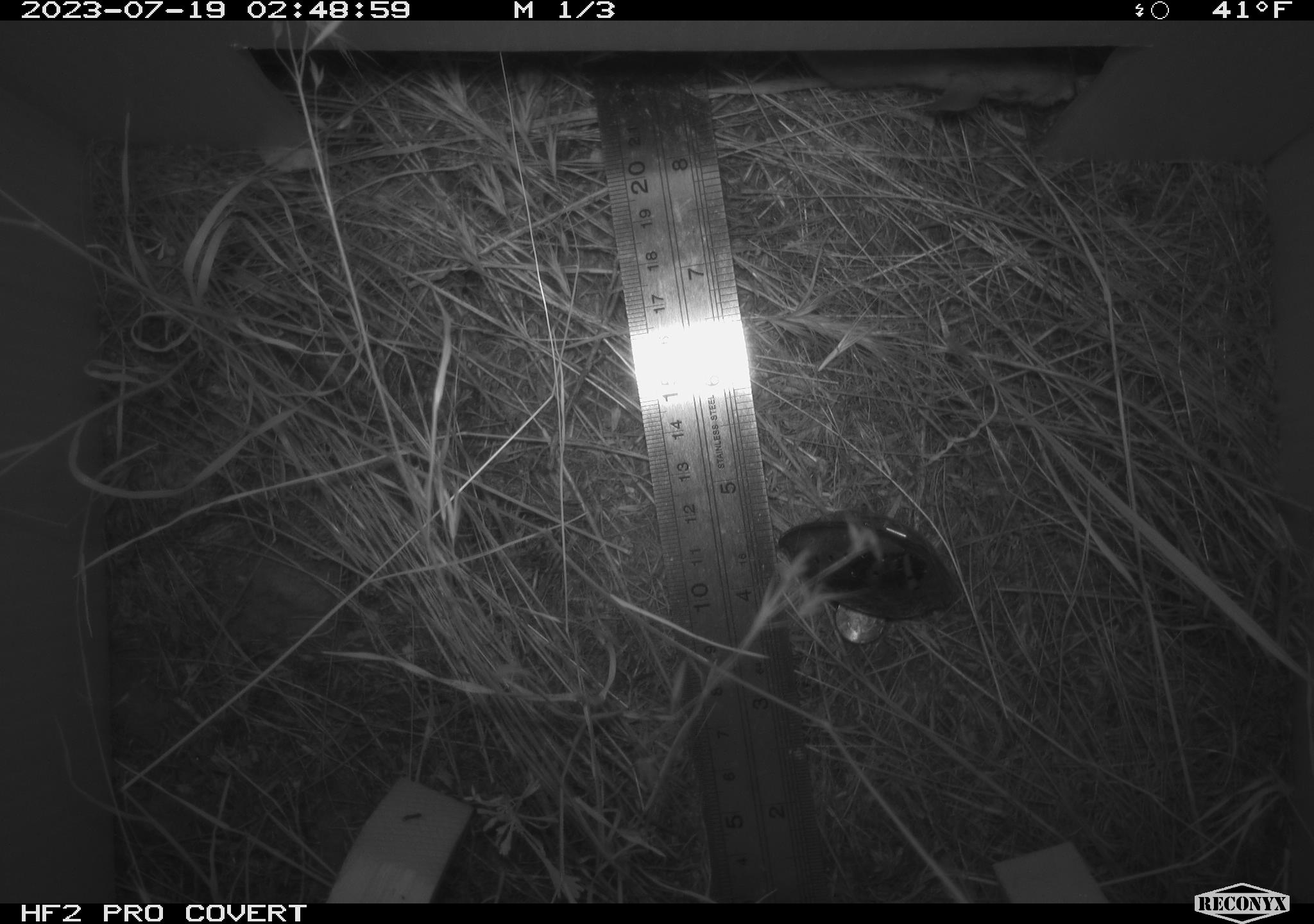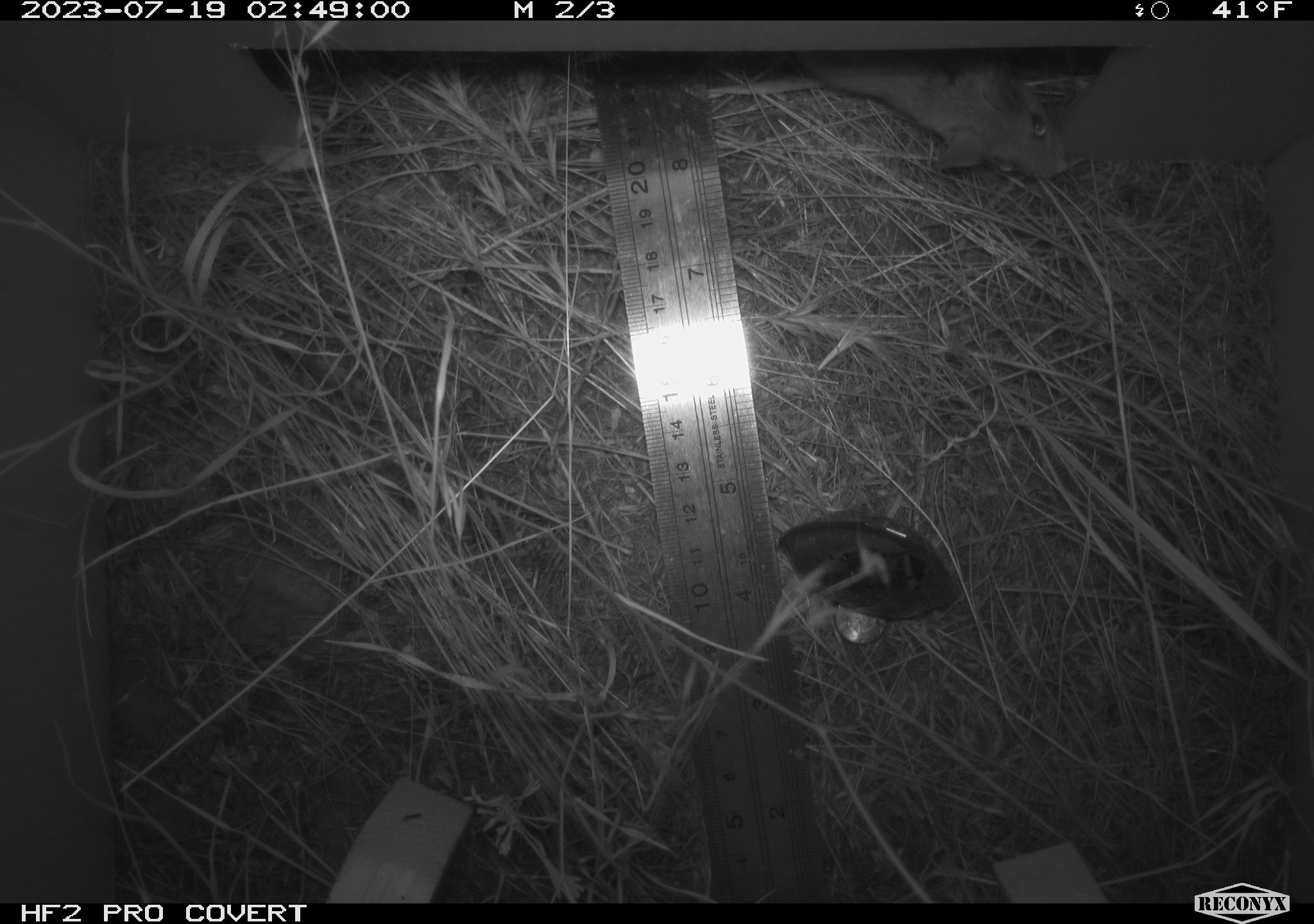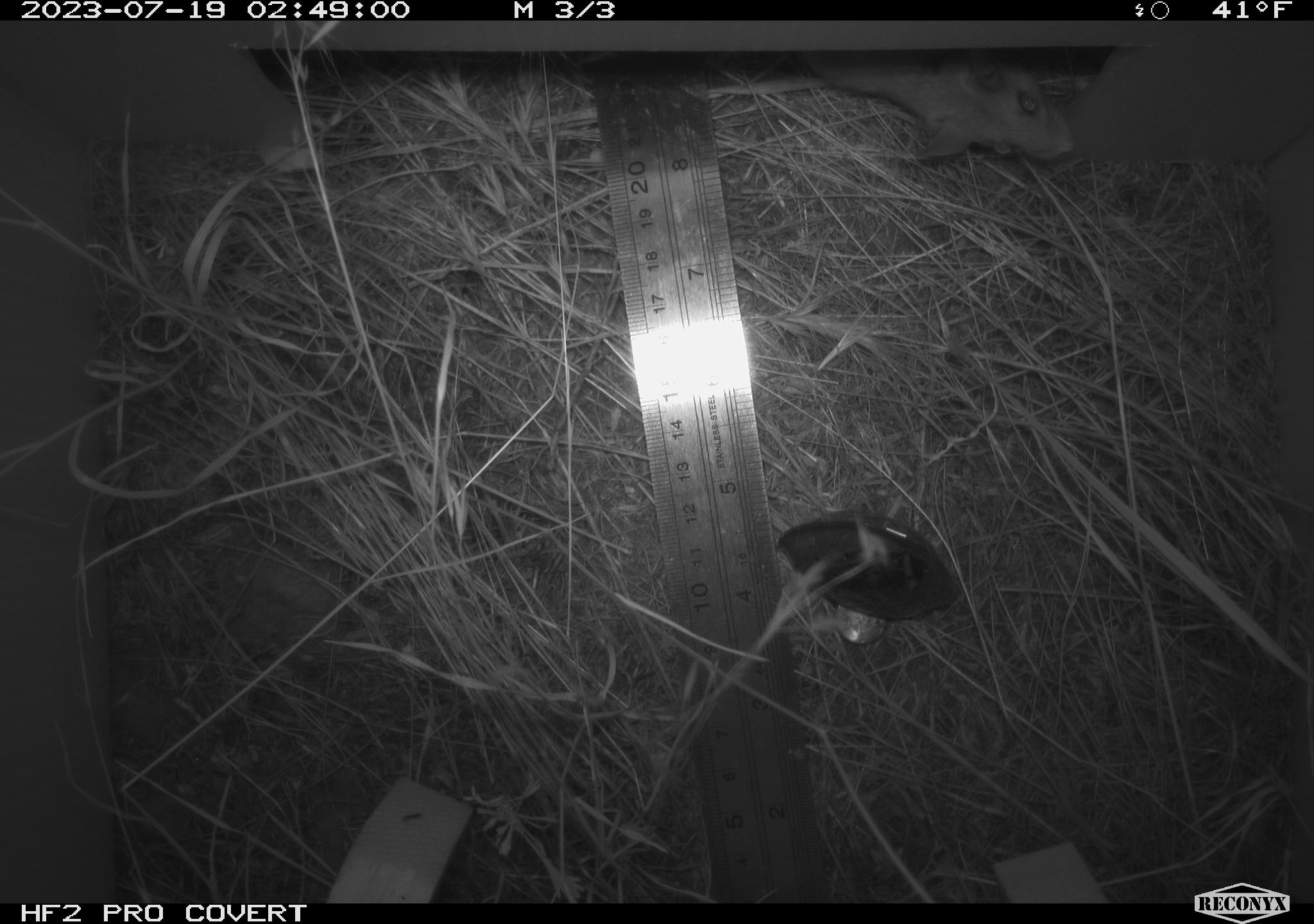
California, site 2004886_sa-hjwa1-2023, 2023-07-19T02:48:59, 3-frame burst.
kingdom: Animalia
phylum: Chordata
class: Mammalia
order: Rodentia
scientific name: Rodentia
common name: mouse species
Mouse species (Rodentia).